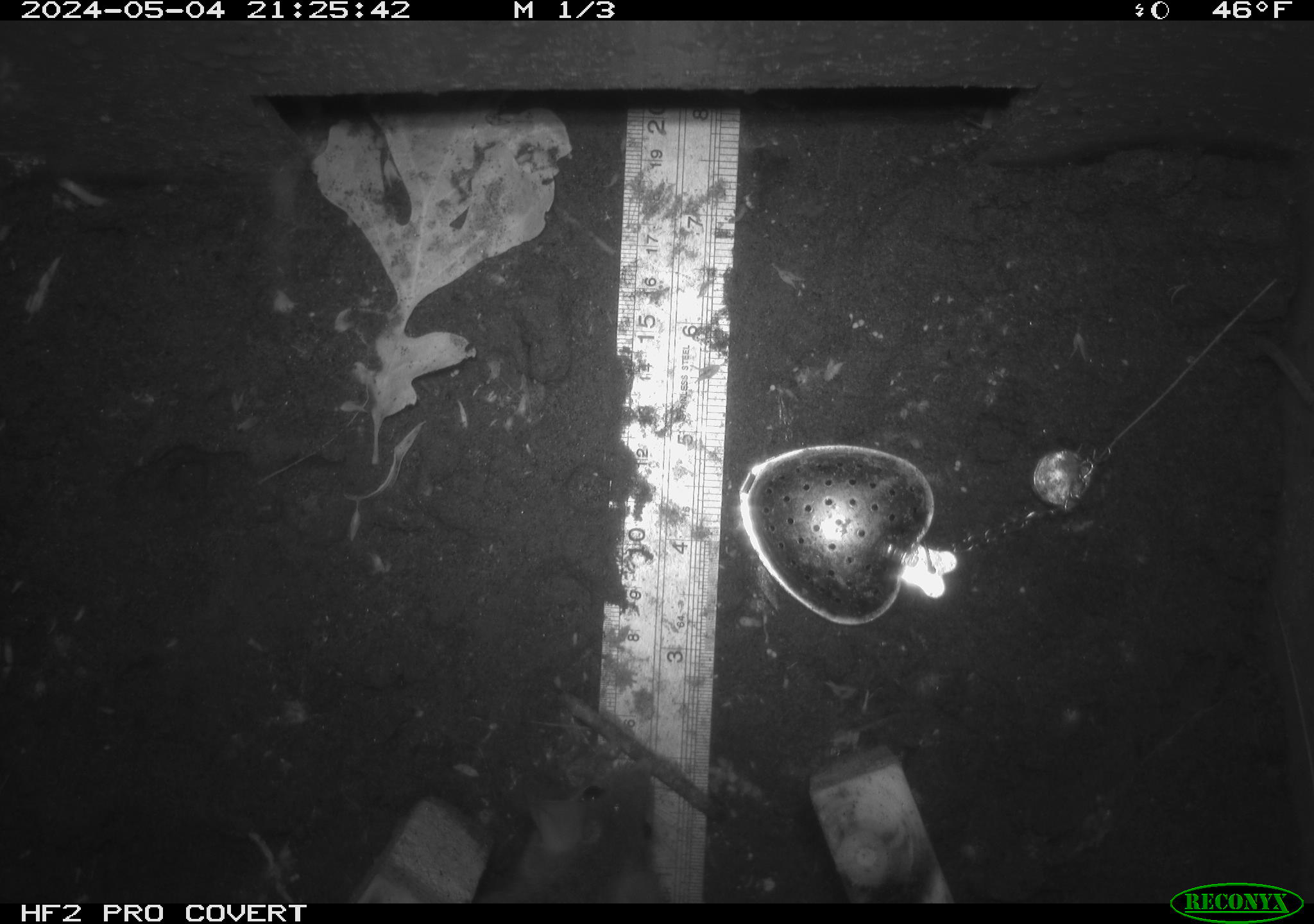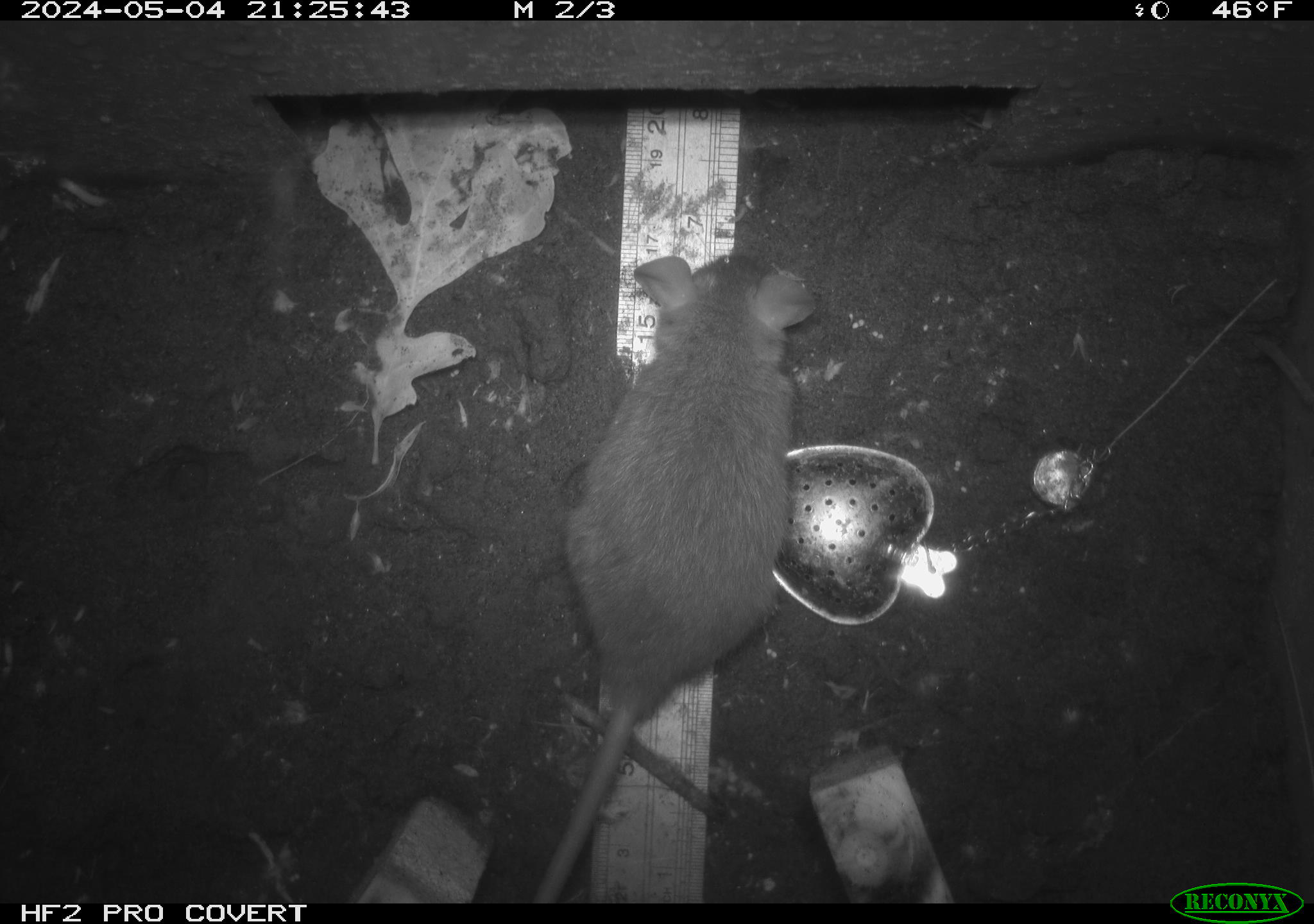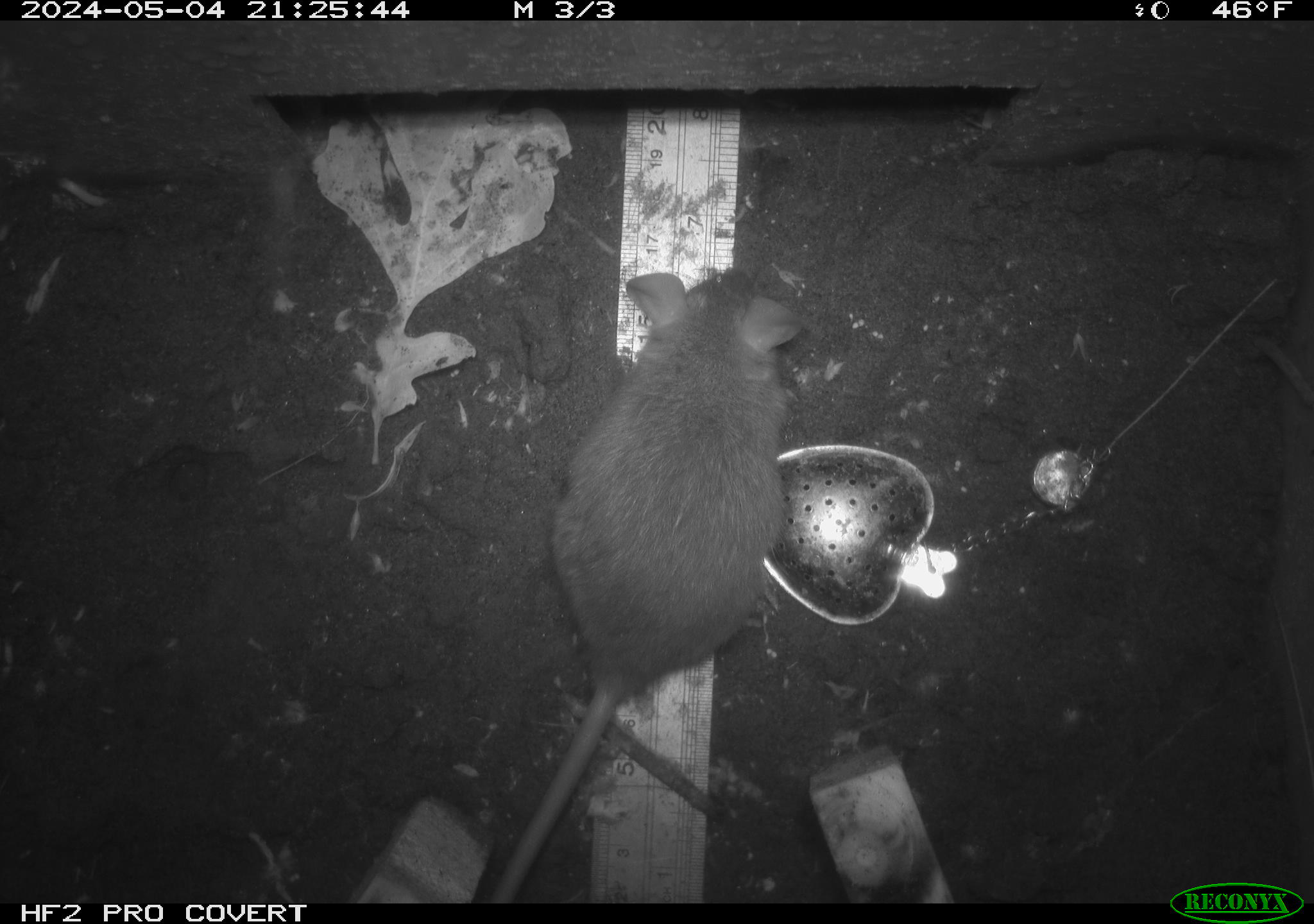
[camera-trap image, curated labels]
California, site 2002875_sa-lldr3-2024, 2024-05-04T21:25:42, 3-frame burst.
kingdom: Animalia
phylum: Chordata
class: Mammalia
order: Rodentia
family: Muridae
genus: Rattus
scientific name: Rattus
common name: rat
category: rattus species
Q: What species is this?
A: Rattus species (rat) (Rattus).